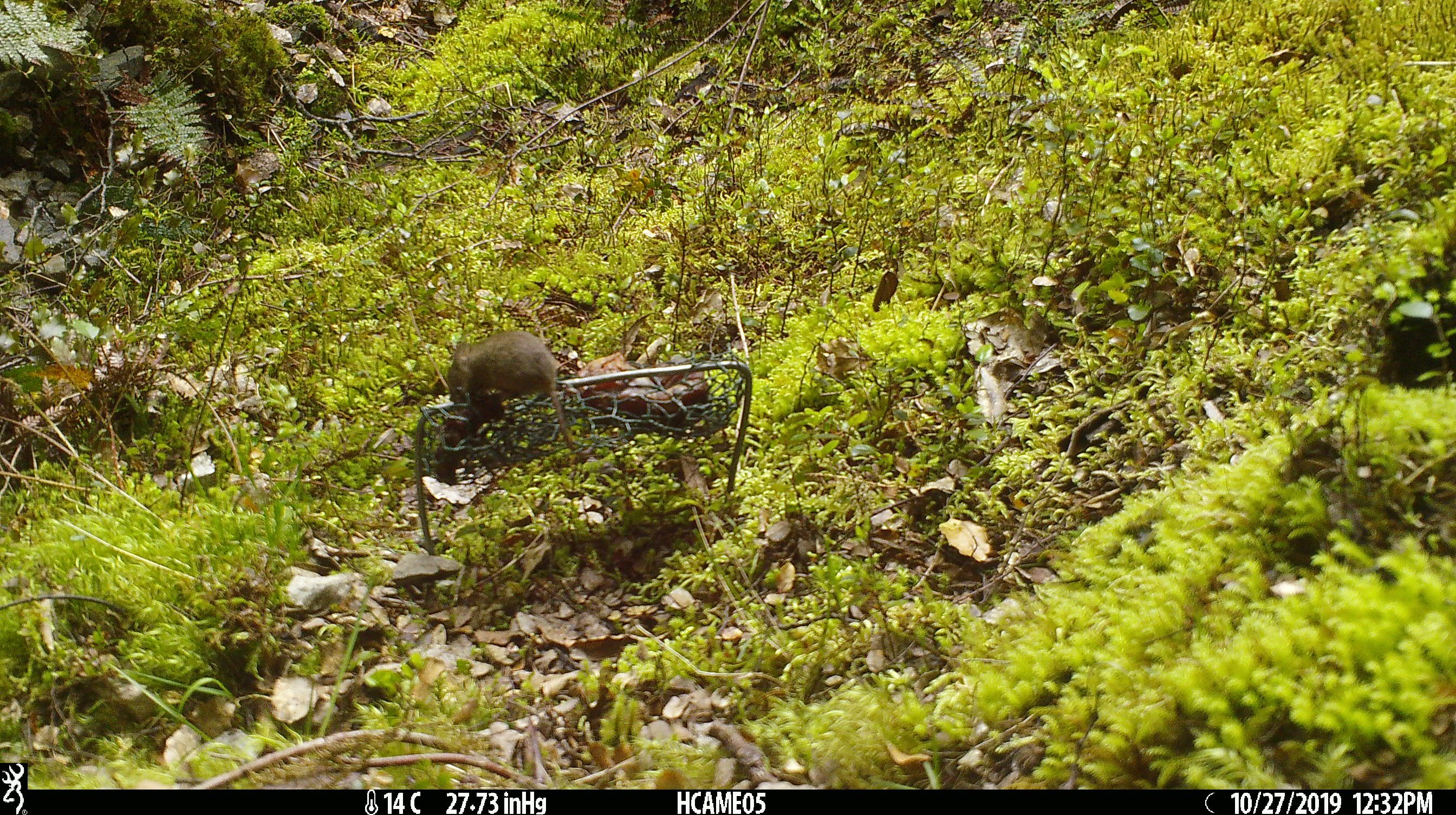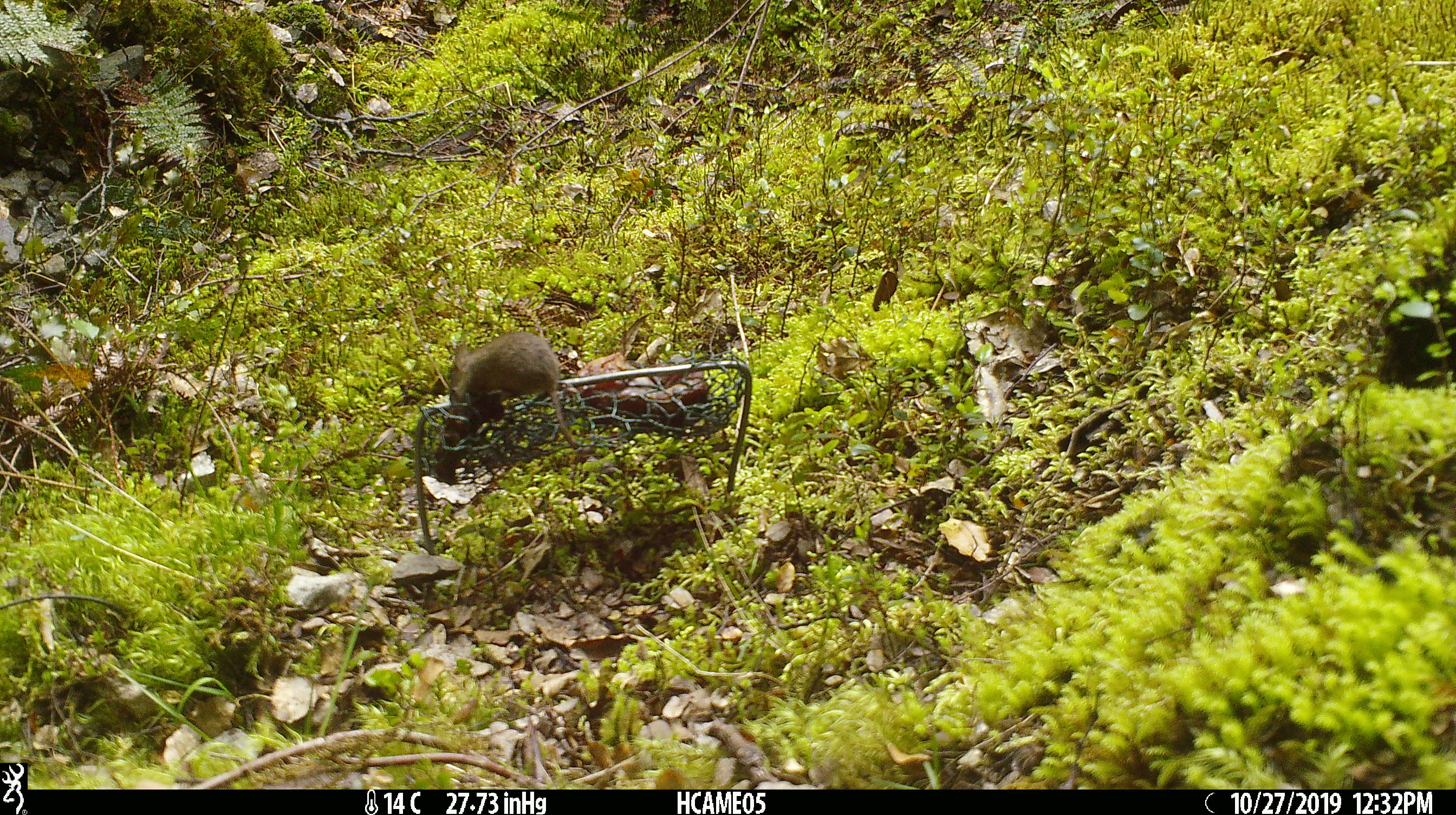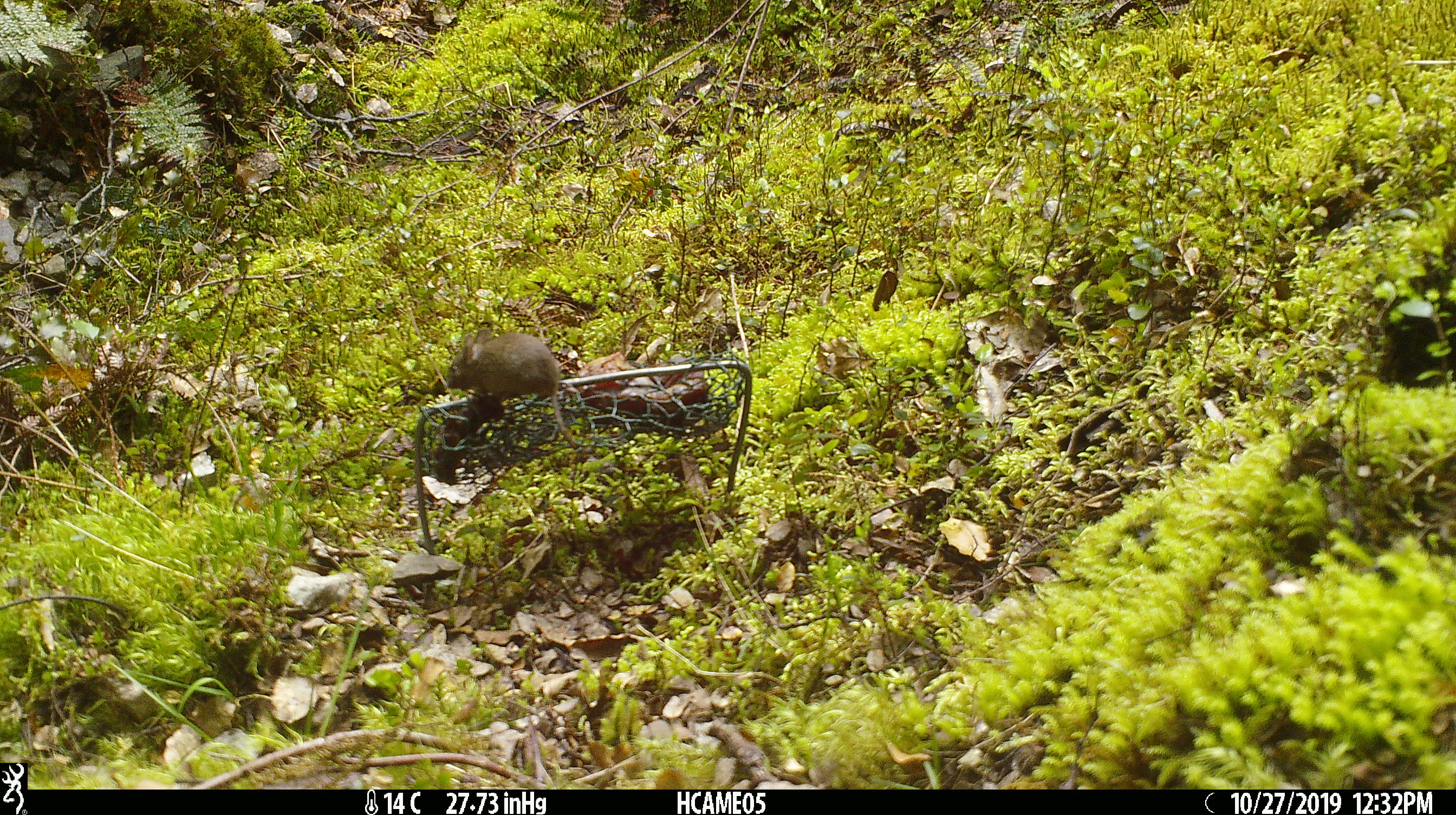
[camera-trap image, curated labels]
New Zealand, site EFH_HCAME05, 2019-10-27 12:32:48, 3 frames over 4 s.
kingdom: Animalia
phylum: Chordata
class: Mammalia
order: Rodentia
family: Muridae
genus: Mus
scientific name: Mus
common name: mouse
Mouse (Mus).